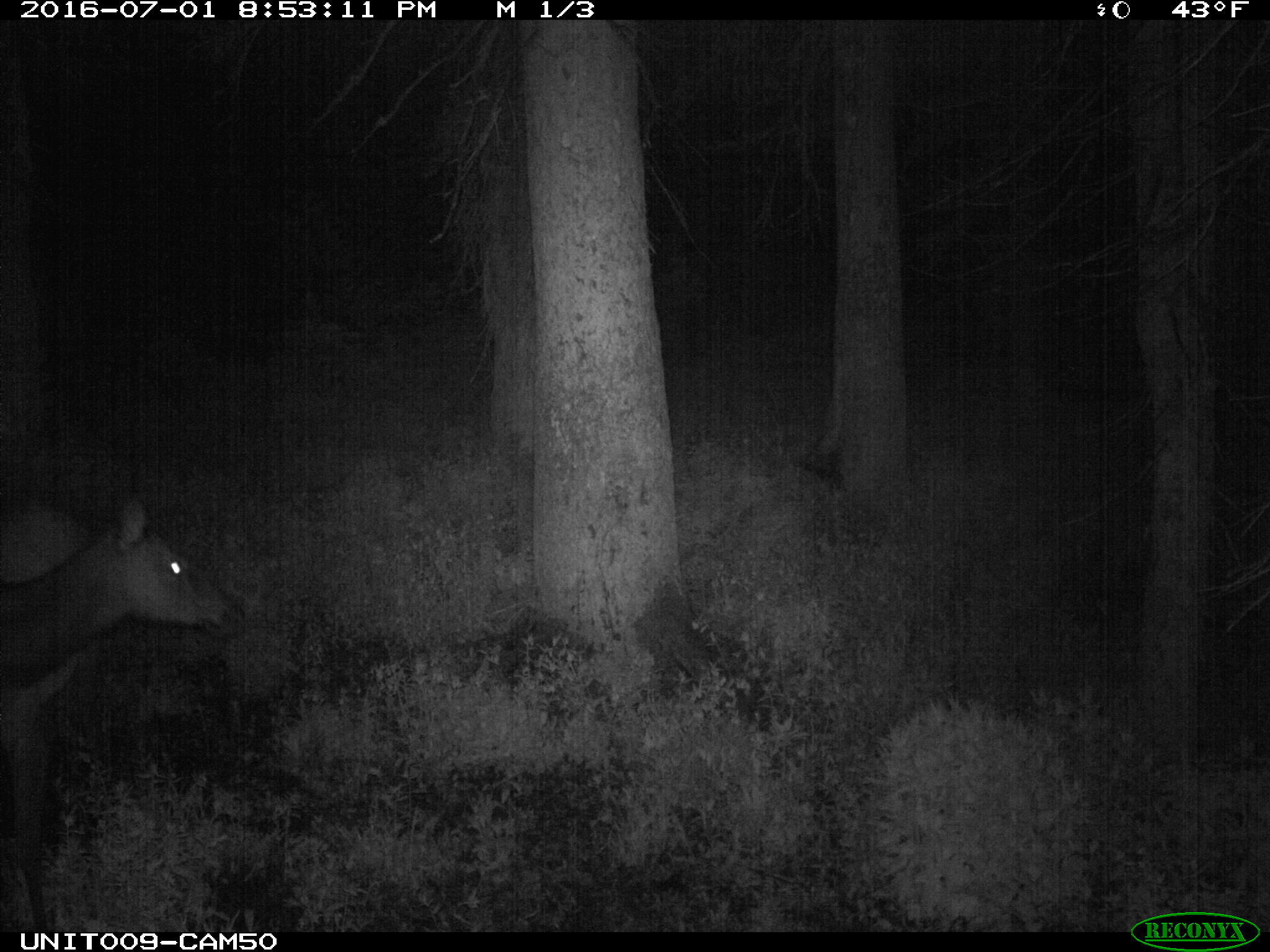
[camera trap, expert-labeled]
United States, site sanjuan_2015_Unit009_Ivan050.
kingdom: Animalia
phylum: Chordata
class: Mammalia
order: Artiodactyla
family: Cervidae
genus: Cervus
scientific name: Cervus elaphus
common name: red deer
Cervus elaphus (red deer).